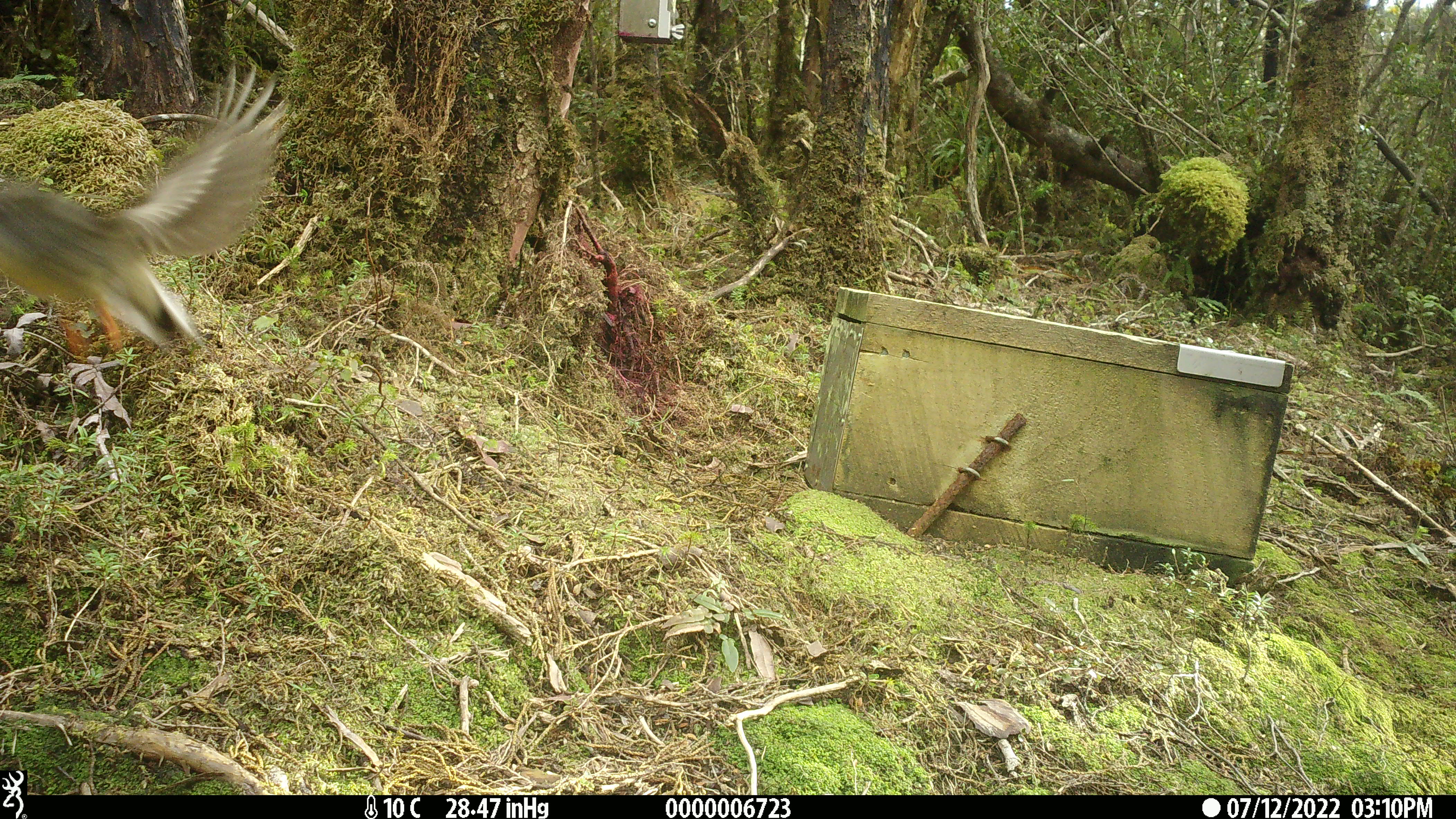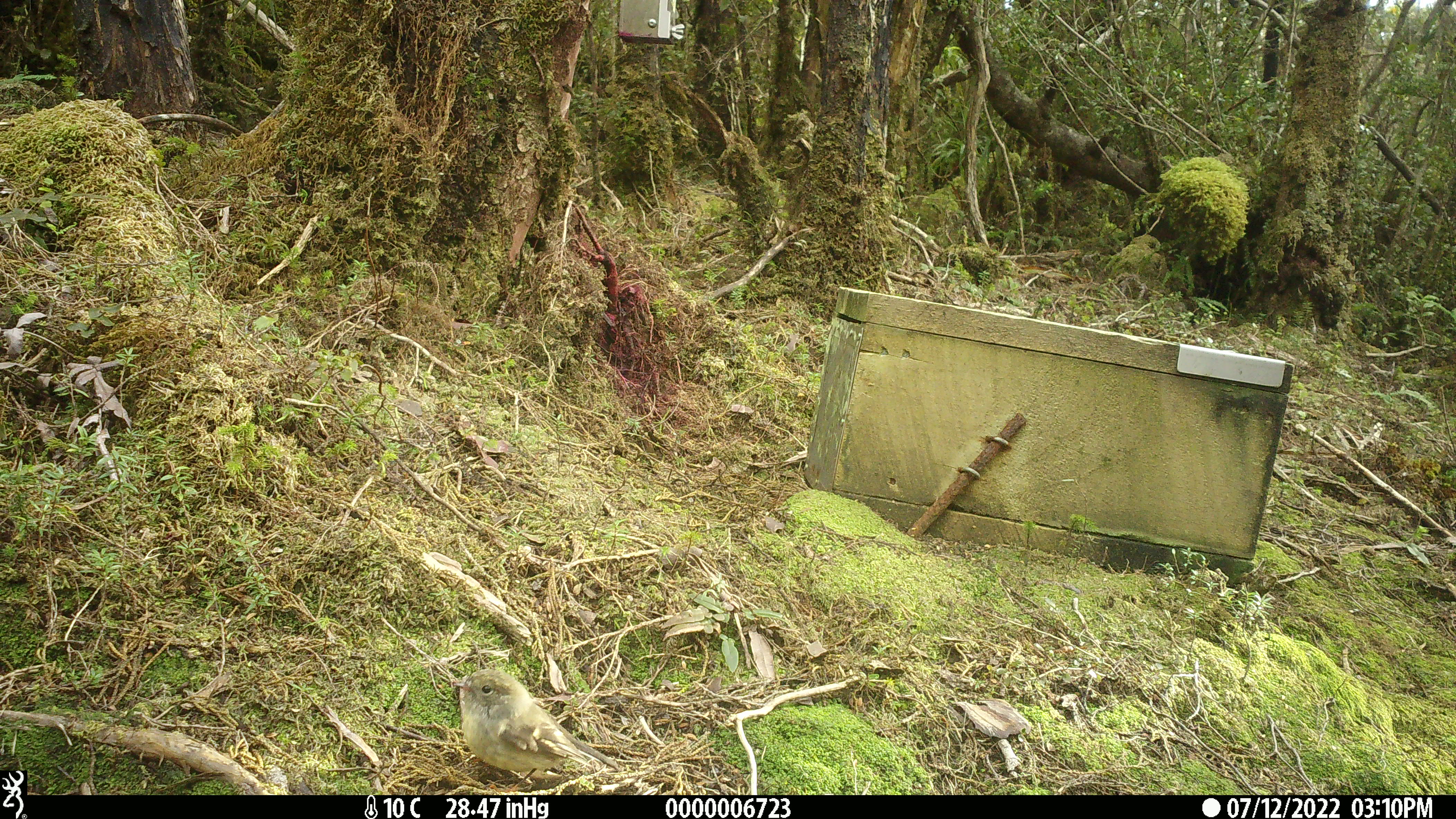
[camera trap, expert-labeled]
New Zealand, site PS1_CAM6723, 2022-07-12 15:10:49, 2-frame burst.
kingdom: Animalia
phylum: Chordata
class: Aves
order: Passeriformes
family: Petroicidae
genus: Petroica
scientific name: Petroica macrocephala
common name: tomtit